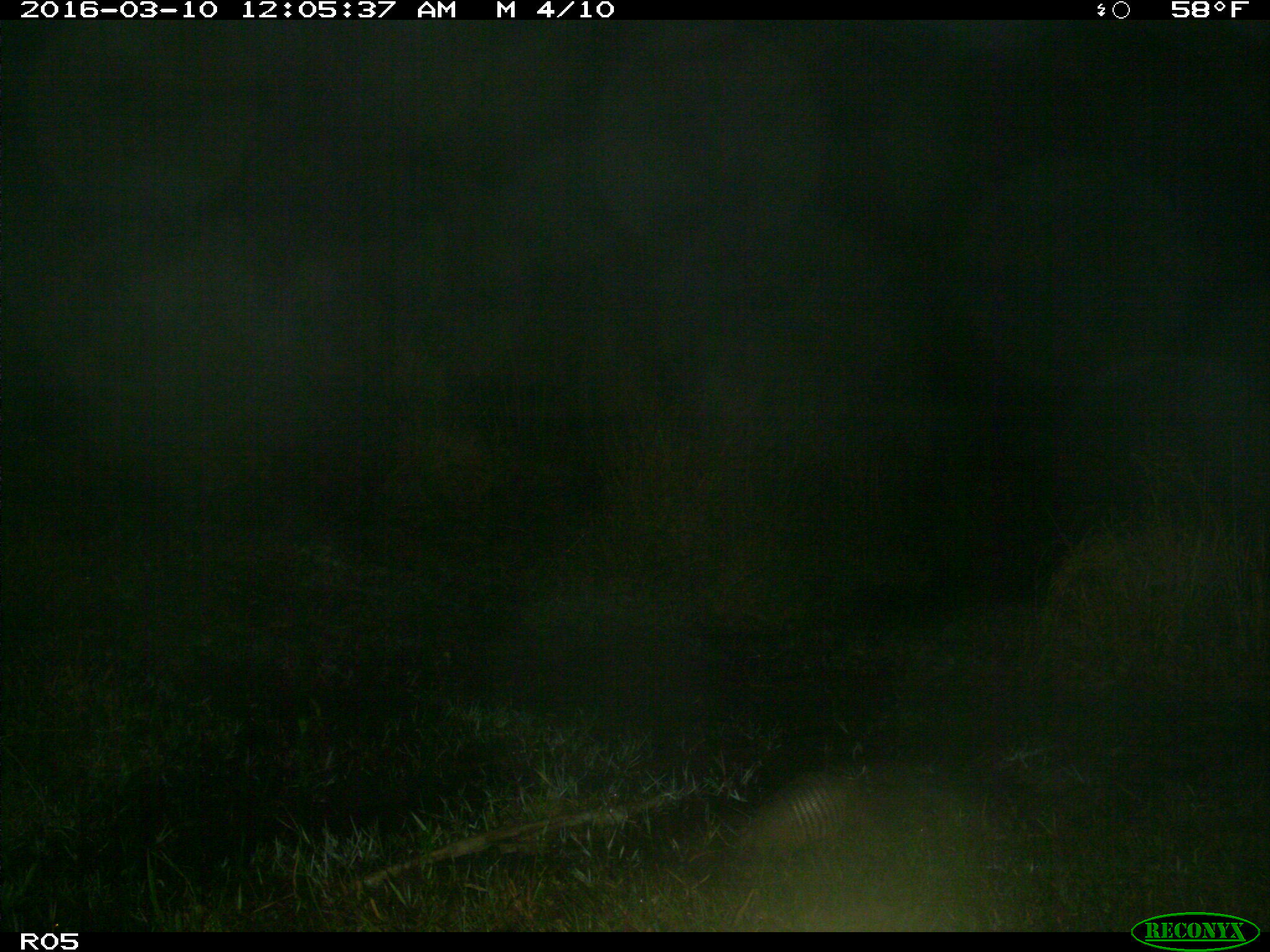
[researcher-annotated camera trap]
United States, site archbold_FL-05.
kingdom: Animalia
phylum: Chordata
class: Mammalia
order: Cingulata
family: Dasypodidae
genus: Dasypus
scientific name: Dasypus novemcinctus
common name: nine-banded armadillo